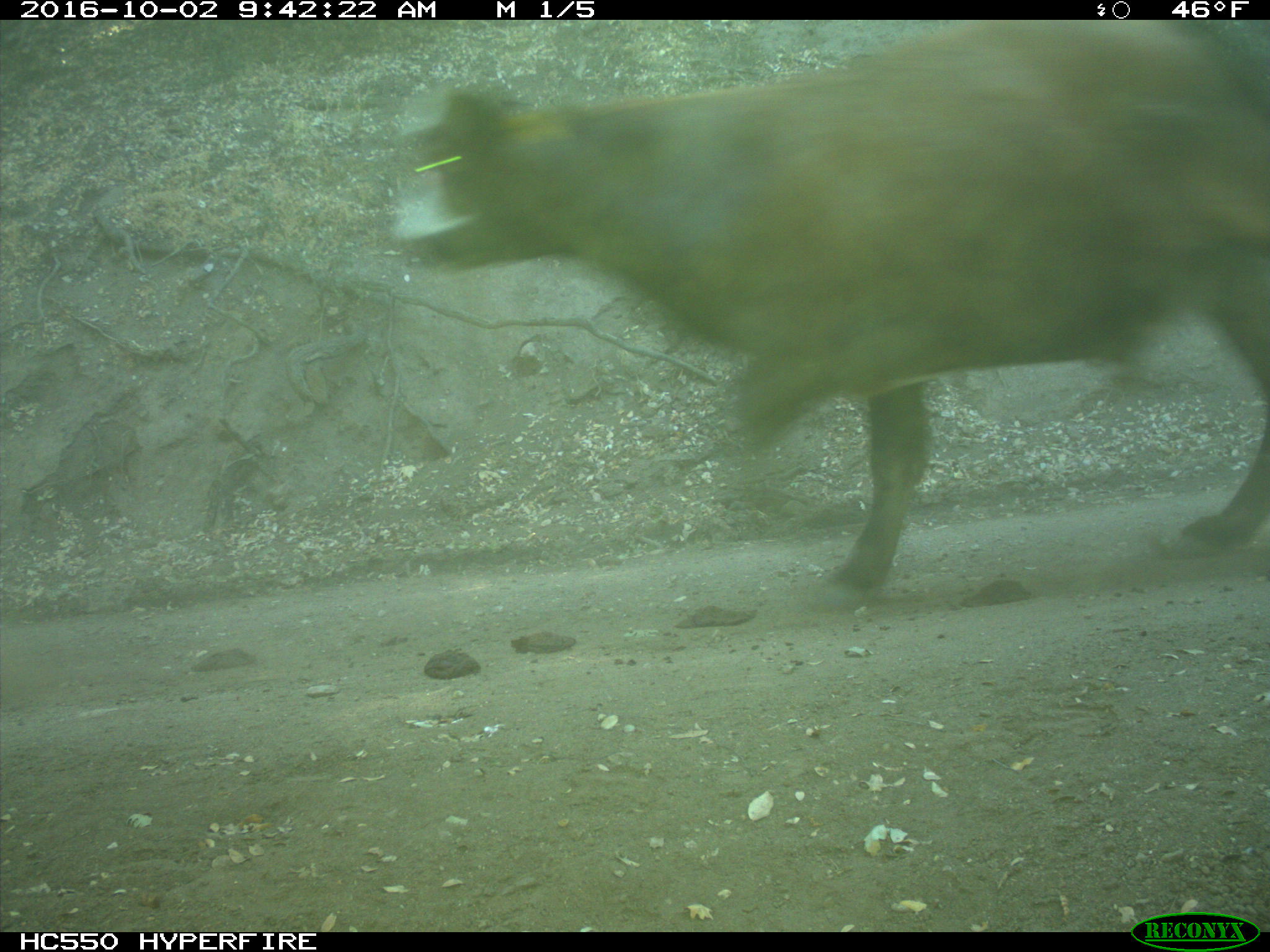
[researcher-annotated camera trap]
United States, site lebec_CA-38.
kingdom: Animalia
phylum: Chordata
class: Mammalia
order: Artiodactyla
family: Bovidae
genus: Bos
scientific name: Bos taurus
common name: domestic cow